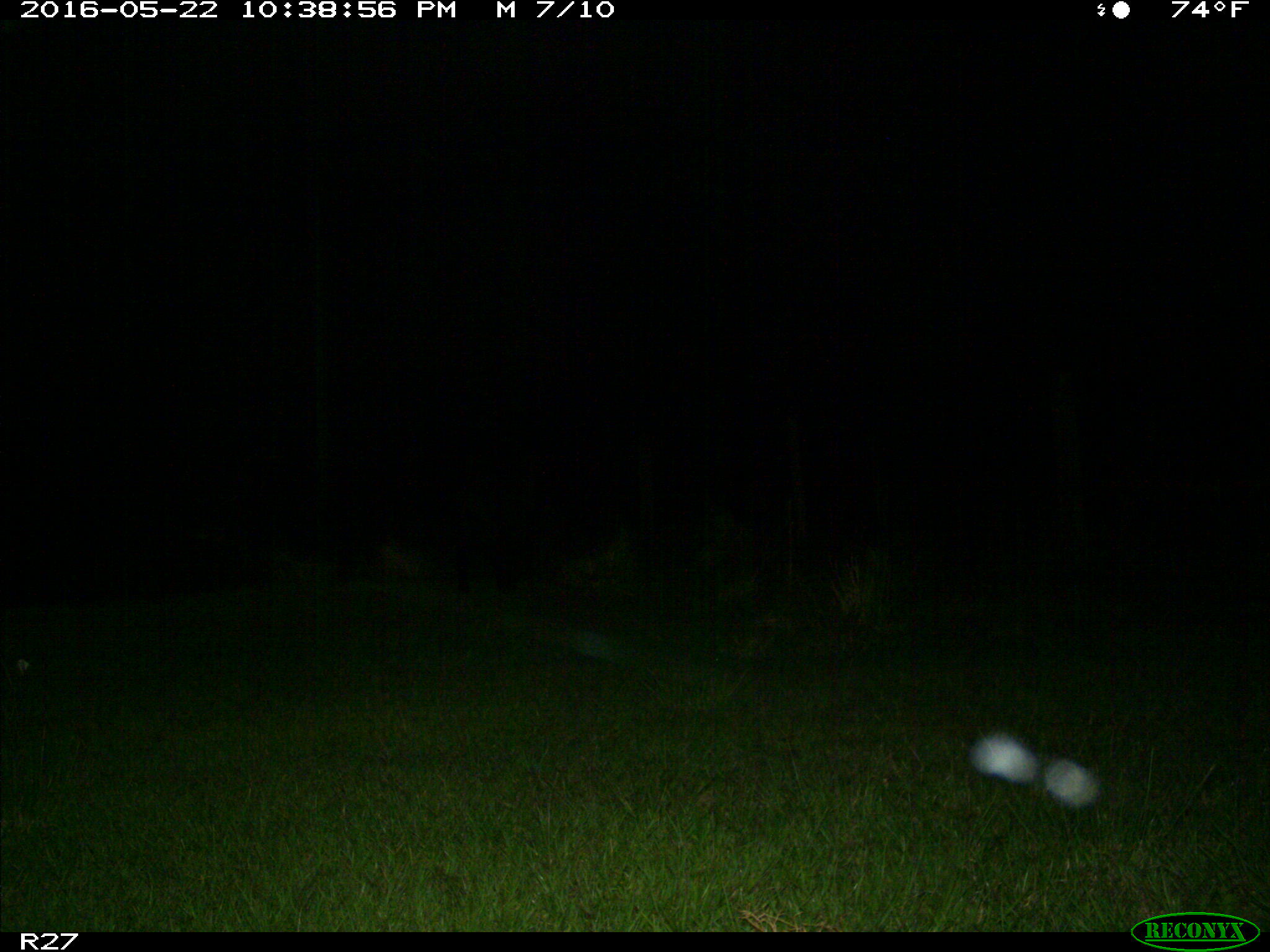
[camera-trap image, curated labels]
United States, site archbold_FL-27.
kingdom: Animalia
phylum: Chordata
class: Mammalia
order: Artiodactyla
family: Suidae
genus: Sus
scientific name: Sus scrofa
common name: wild boar